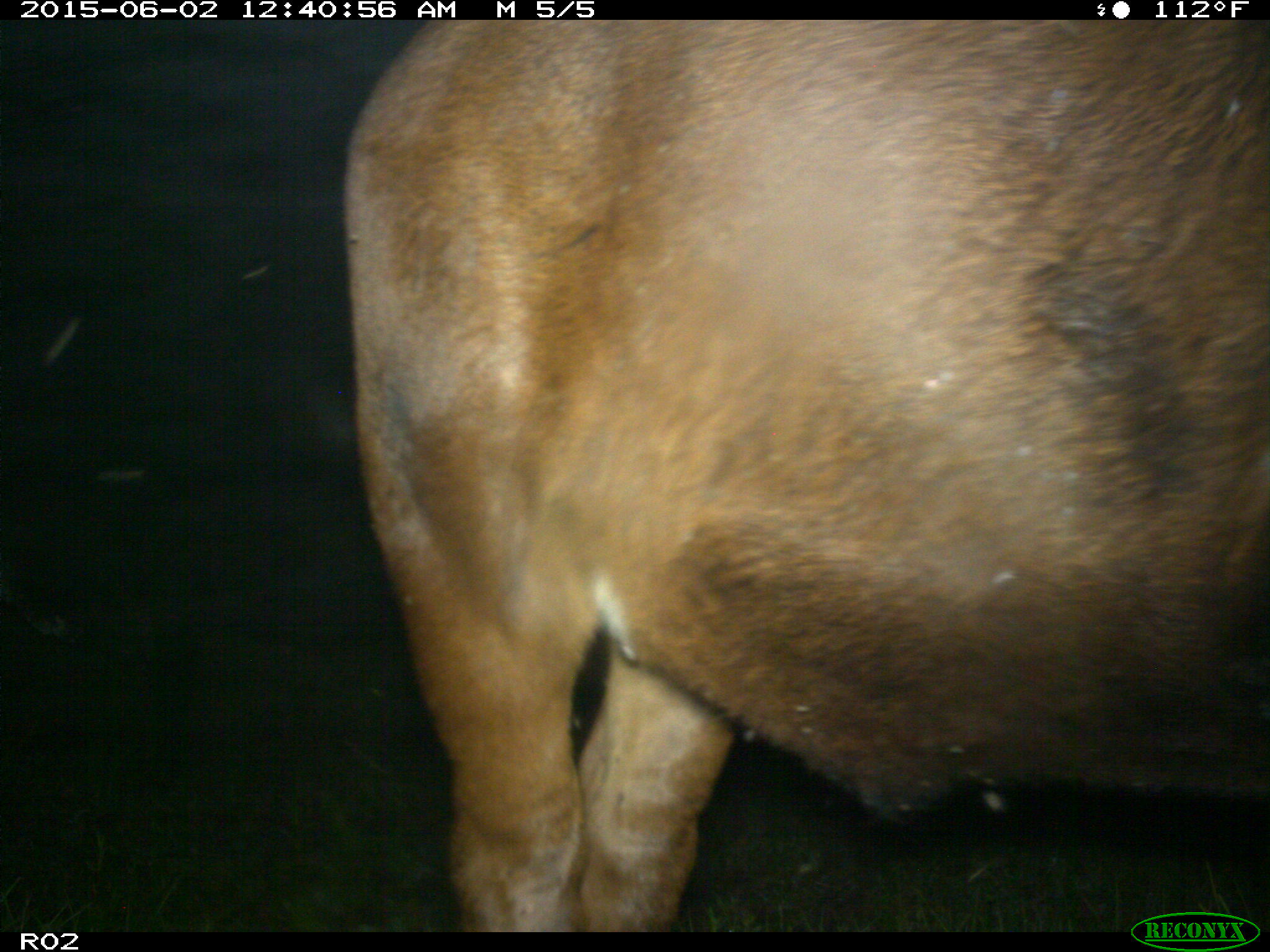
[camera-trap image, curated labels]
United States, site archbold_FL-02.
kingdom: Animalia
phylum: Chordata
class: Mammalia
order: Artiodactyla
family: Bovidae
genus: Bos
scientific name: Bos taurus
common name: domestic cow